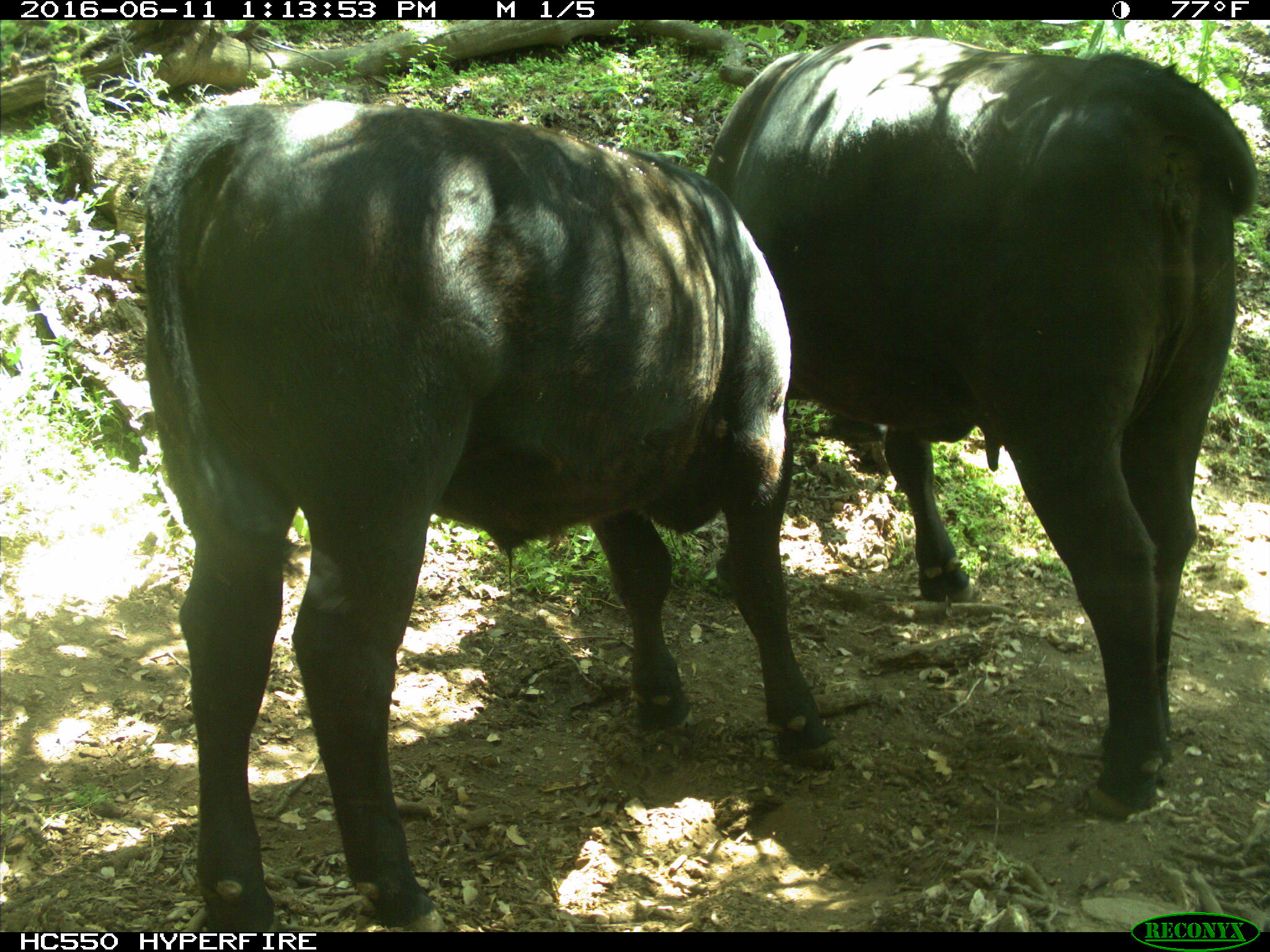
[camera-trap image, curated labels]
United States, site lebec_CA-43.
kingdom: Animalia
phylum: Chordata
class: Mammalia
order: Artiodactyla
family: Bovidae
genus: Bos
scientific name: Bos taurus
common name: domestic cow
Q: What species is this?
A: Bos taurus (domestic cow).